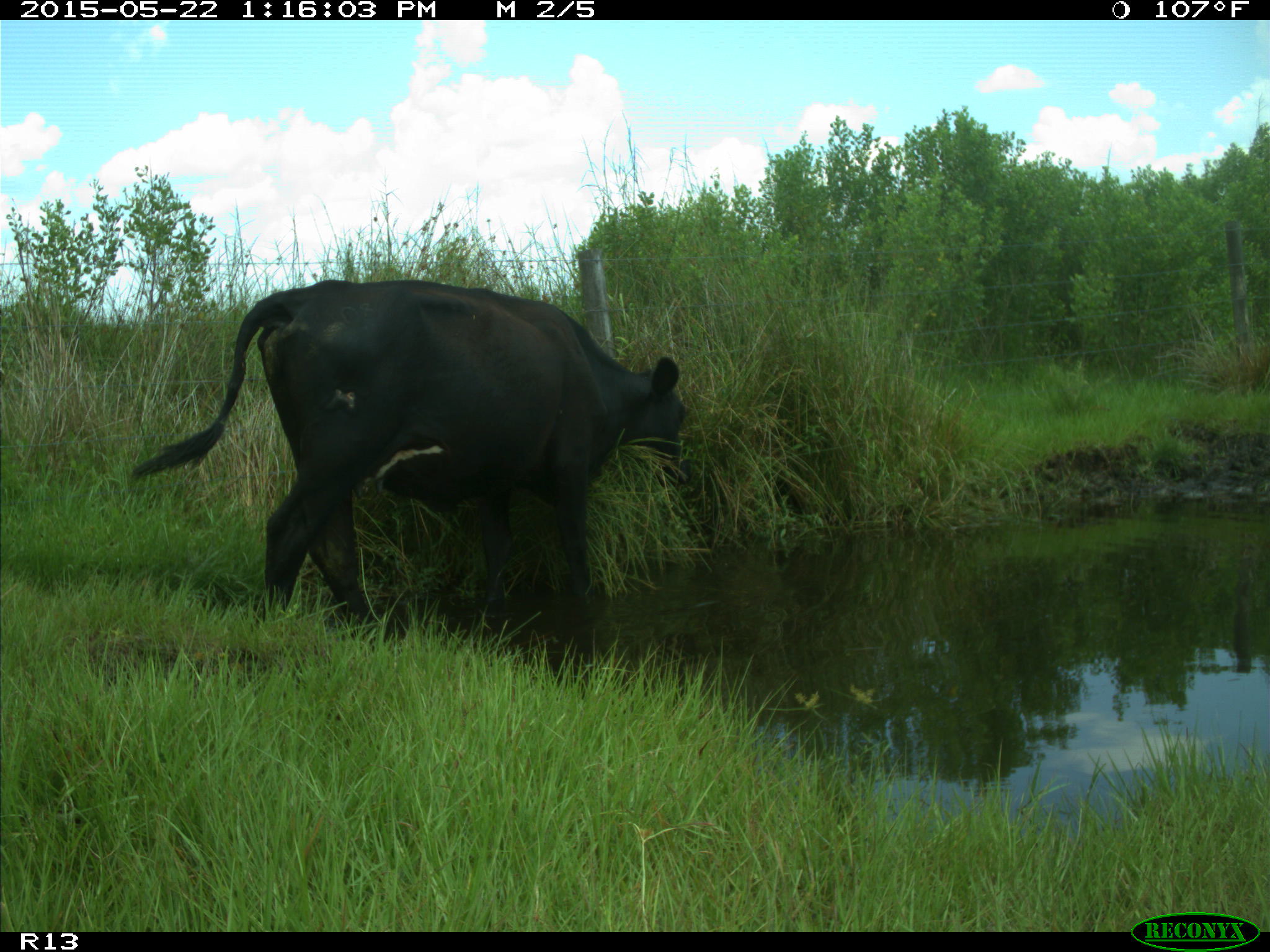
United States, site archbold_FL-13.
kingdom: Animalia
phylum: Chordata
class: Mammalia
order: Artiodactyla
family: Bovidae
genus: Bos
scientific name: Bos taurus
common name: domestic cow